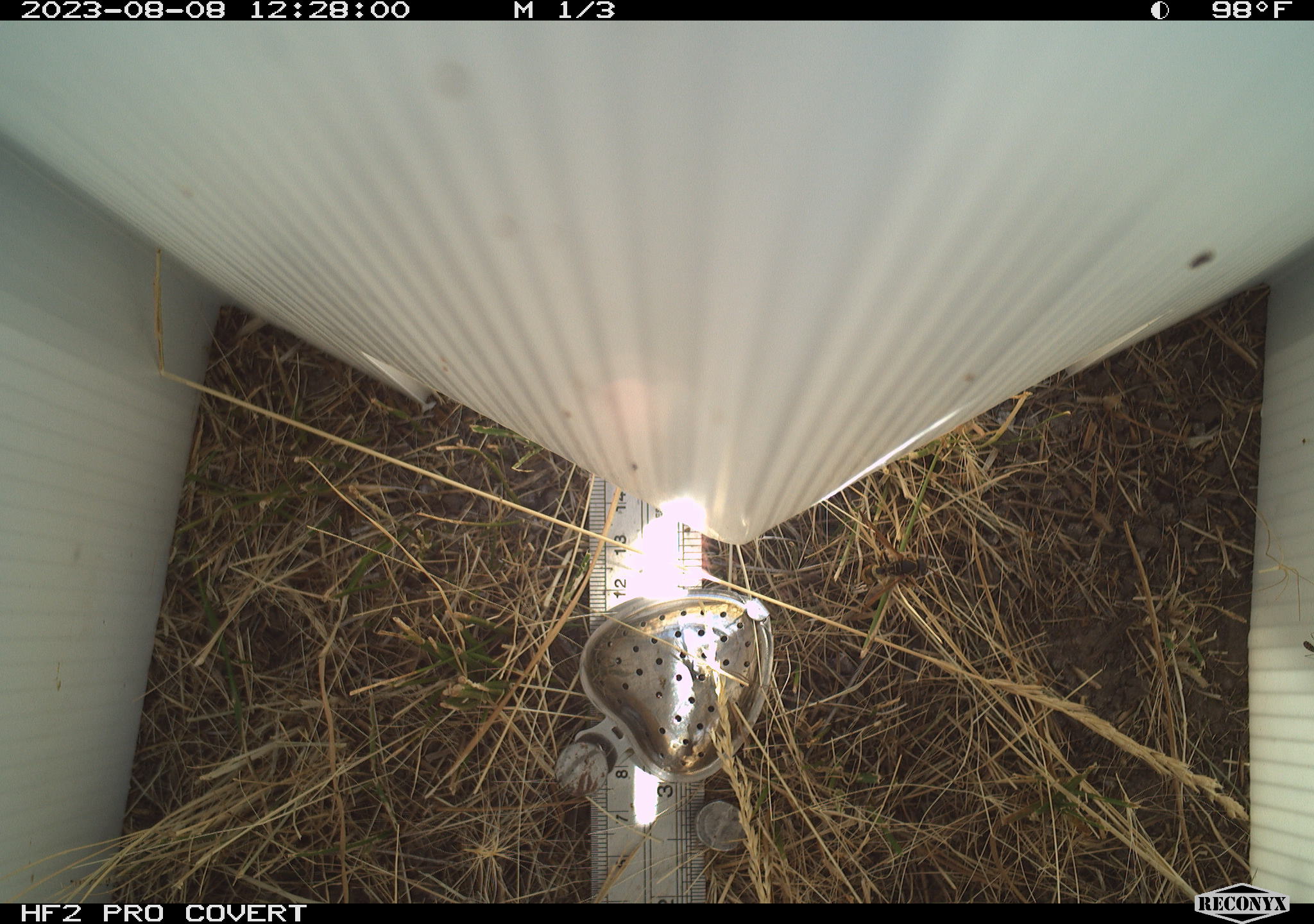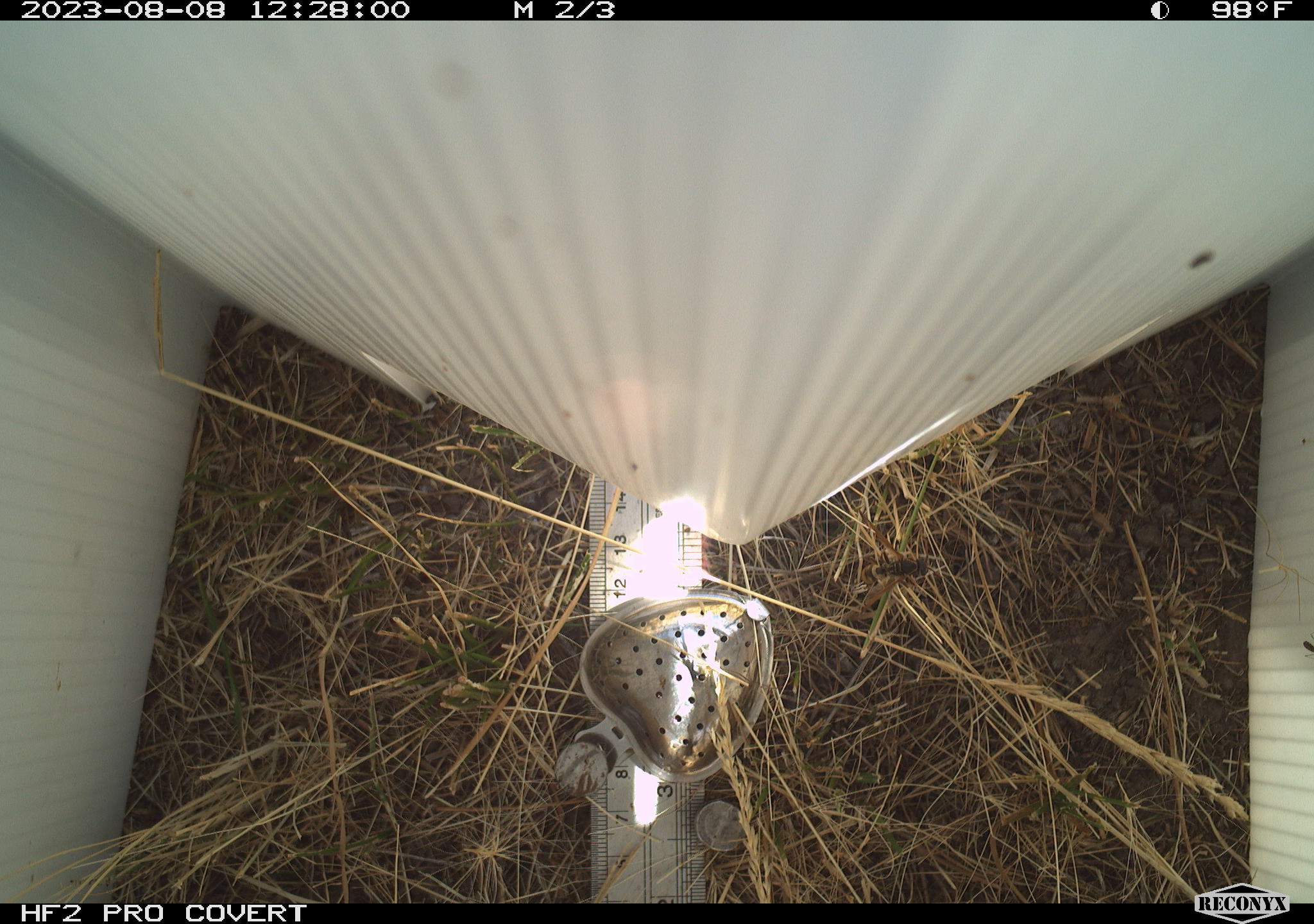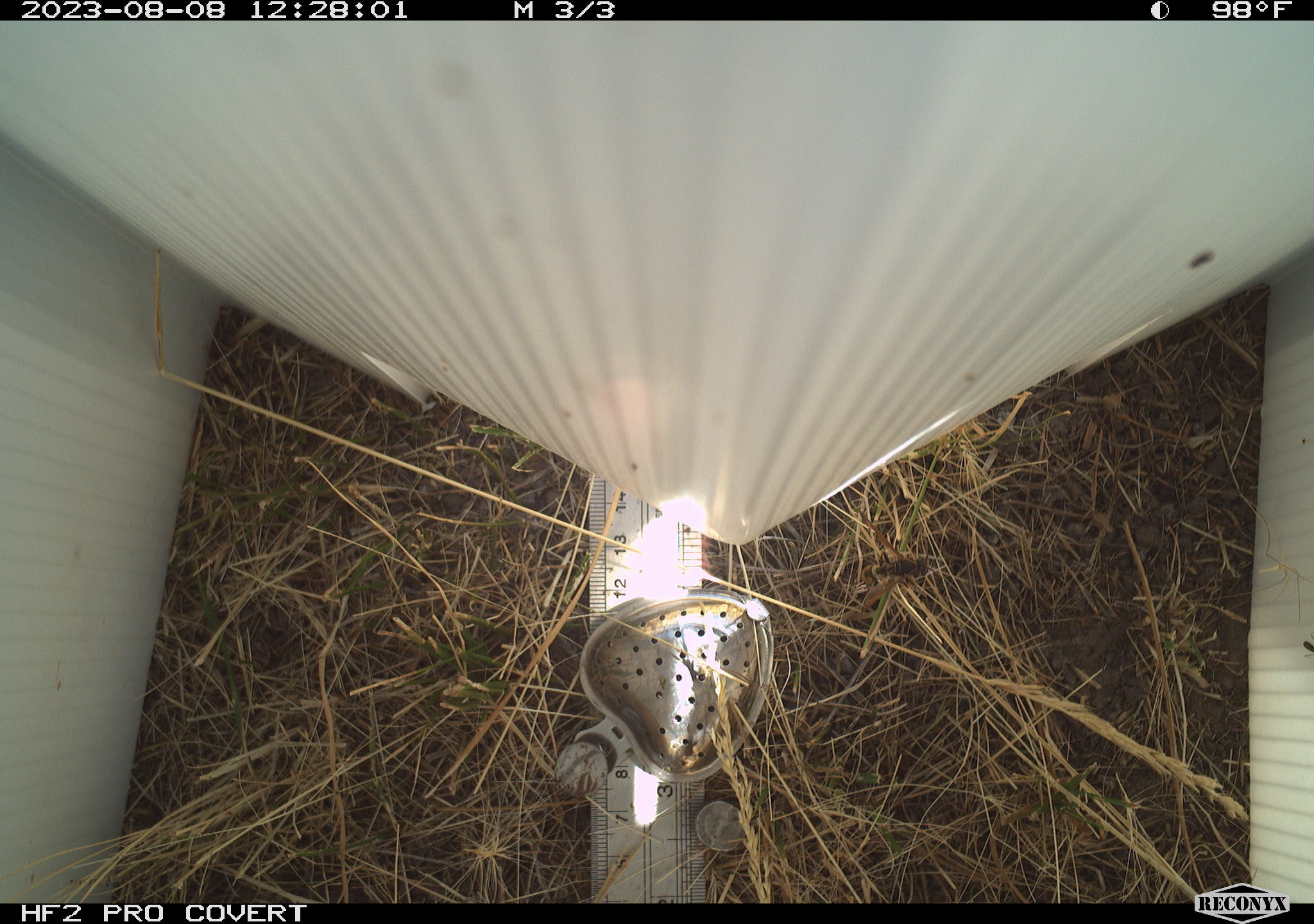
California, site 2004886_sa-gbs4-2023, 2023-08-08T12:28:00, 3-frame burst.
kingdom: Animalia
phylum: Arthropoda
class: Insecta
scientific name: Insecta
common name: insect